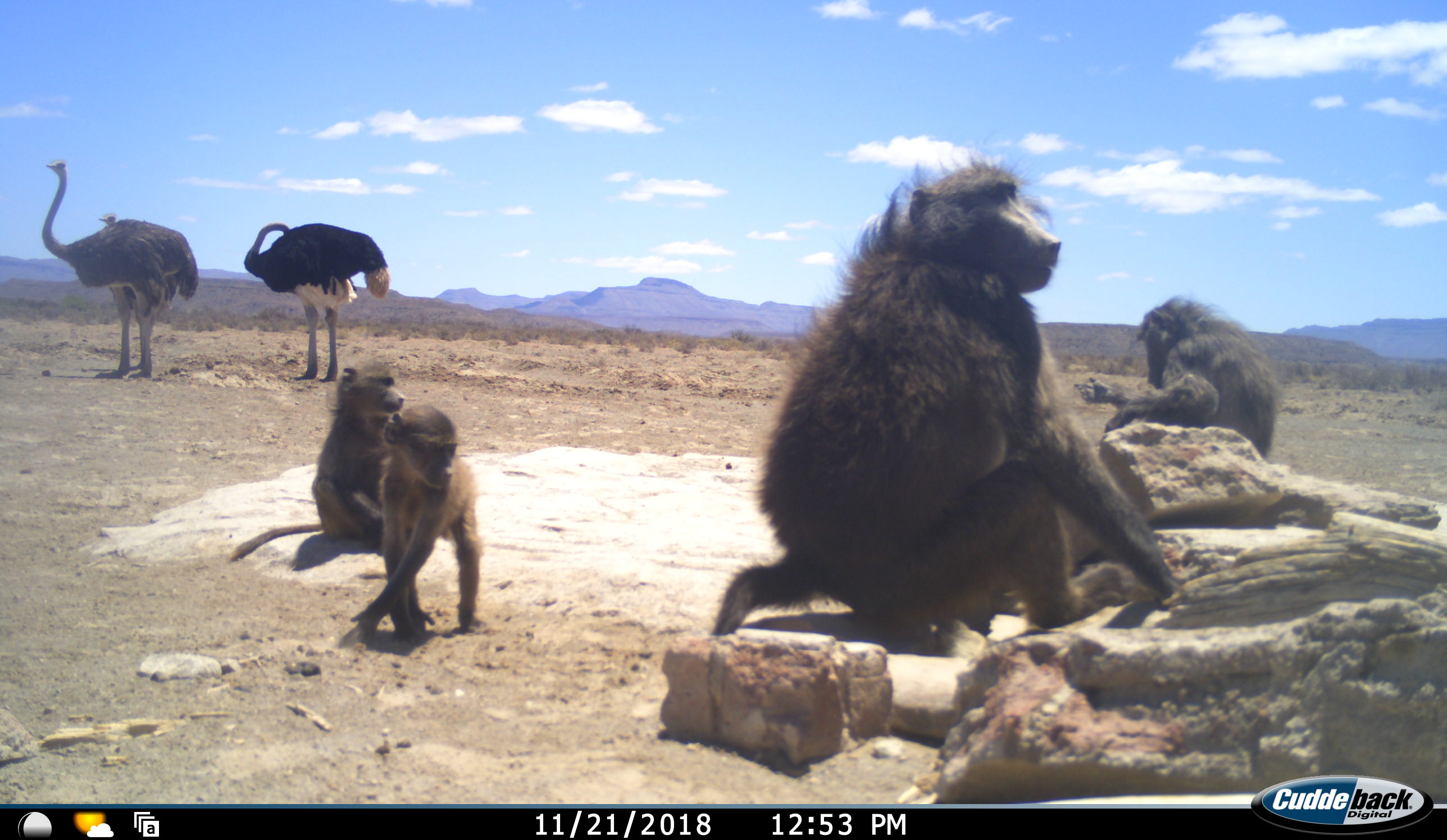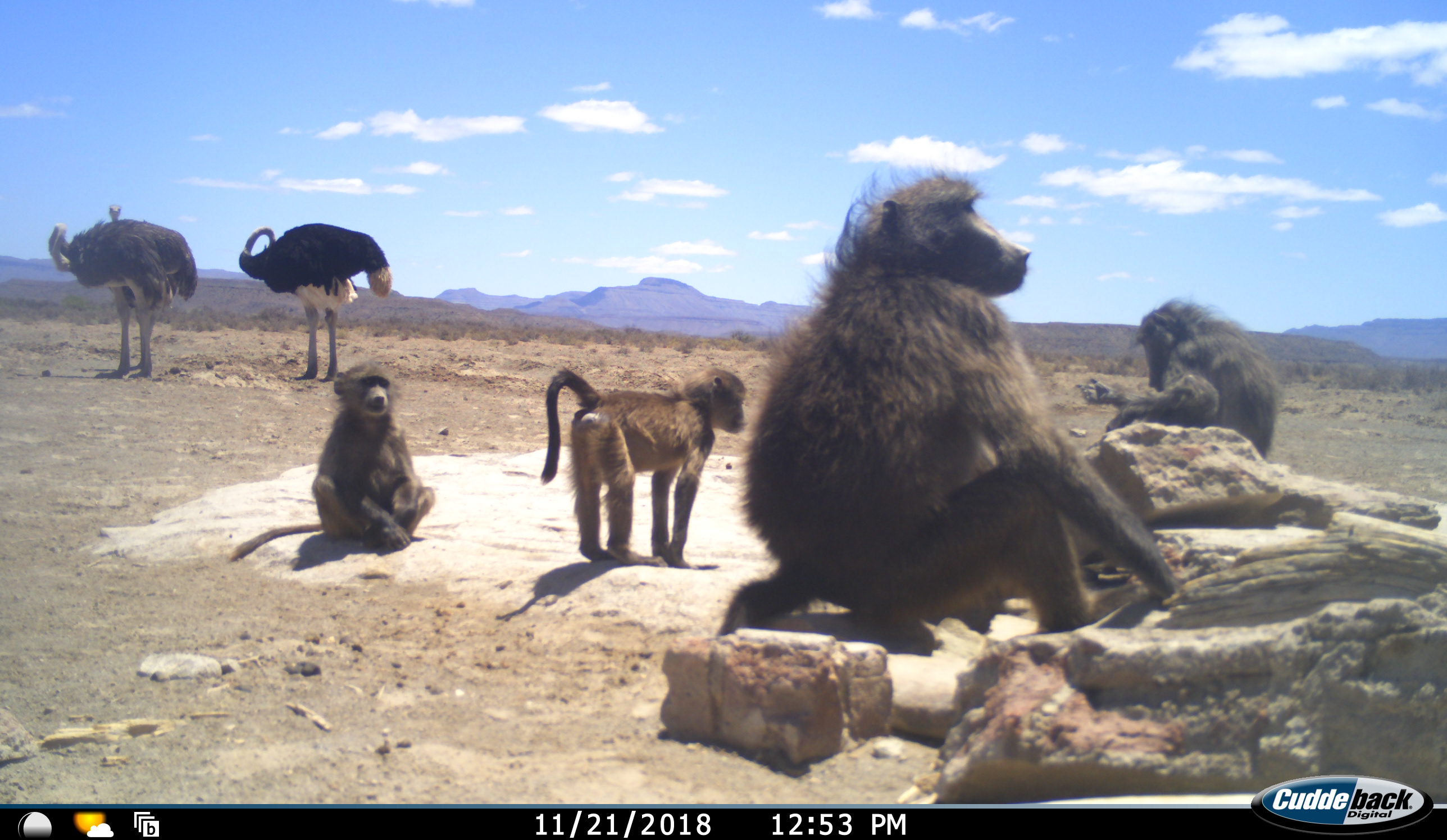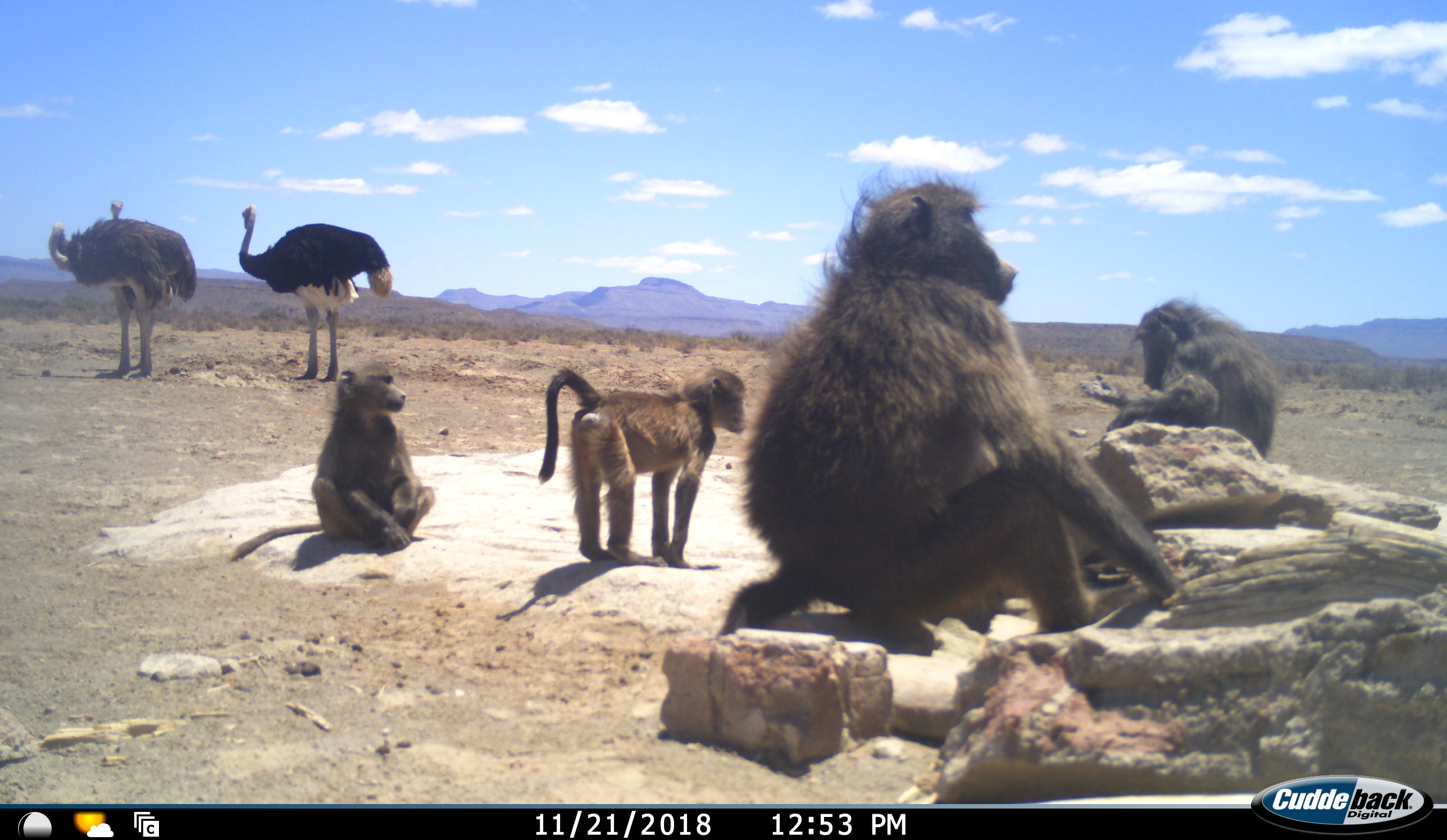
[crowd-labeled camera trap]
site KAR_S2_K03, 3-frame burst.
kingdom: Animalia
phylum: Chordata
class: Mammalia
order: Primates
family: Cercopithecidae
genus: Papio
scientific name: Papio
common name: baboon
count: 4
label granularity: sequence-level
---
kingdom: Animalia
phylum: Chordata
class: Aves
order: Struthioniformes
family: Struthionidae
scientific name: Struthionidae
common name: ostrich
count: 3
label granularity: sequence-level